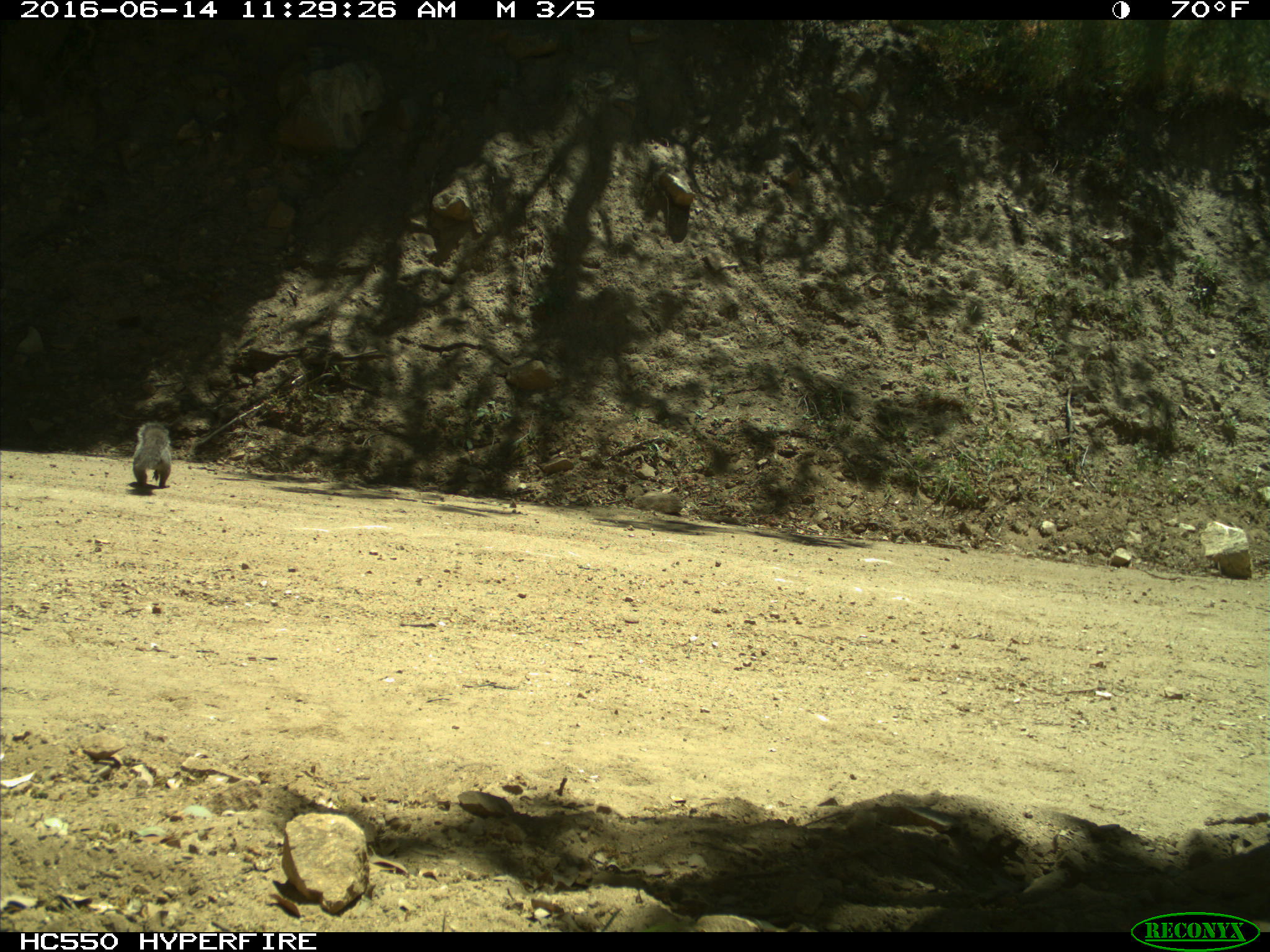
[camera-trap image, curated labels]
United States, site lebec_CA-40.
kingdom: Animalia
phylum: Chordata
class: Mammalia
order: Rodentia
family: Sciuridae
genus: Sciurus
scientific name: Sciurus carolinensis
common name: eastern gray squirrel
Sciurus carolinensis (eastern gray squirrel).